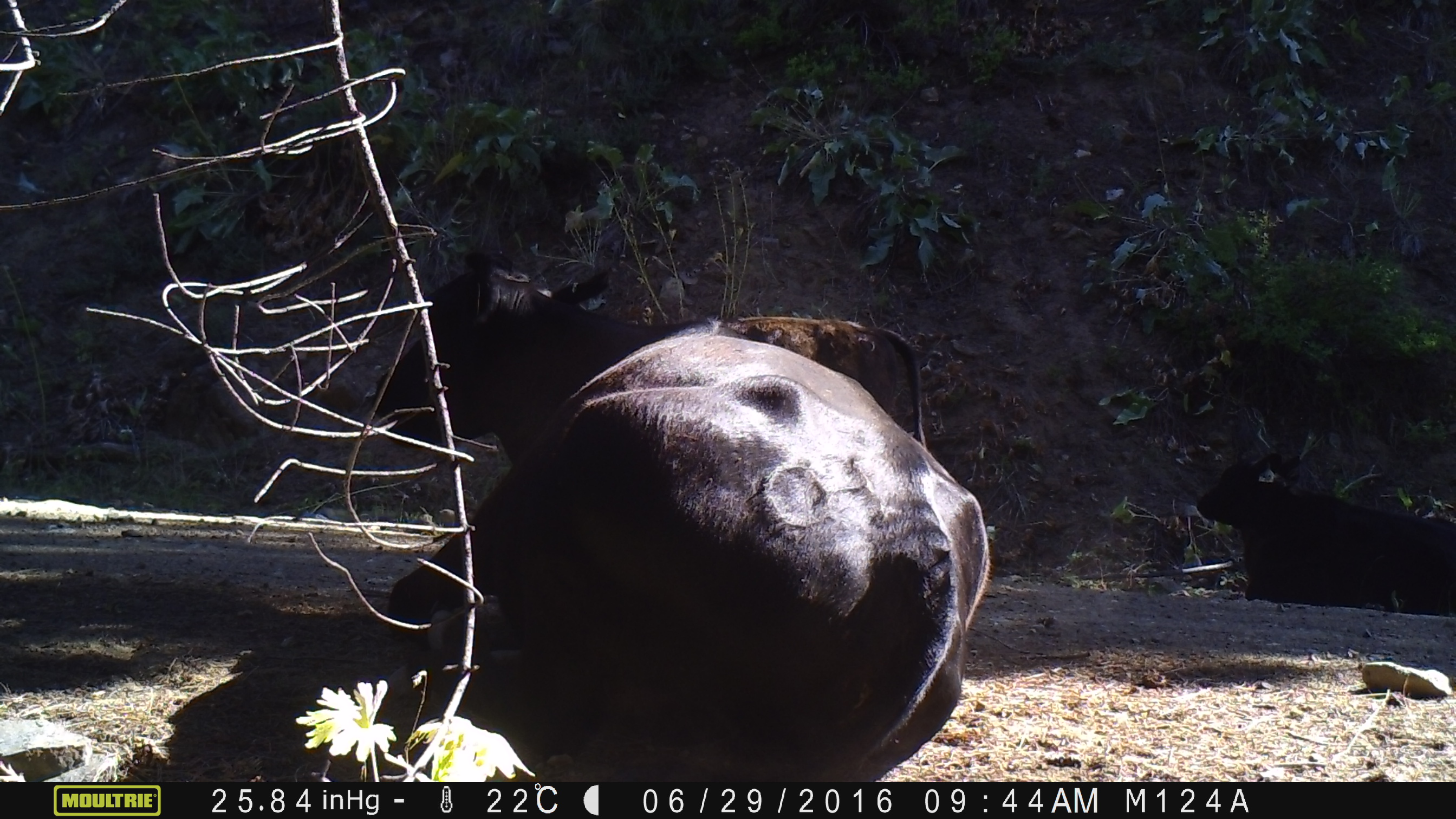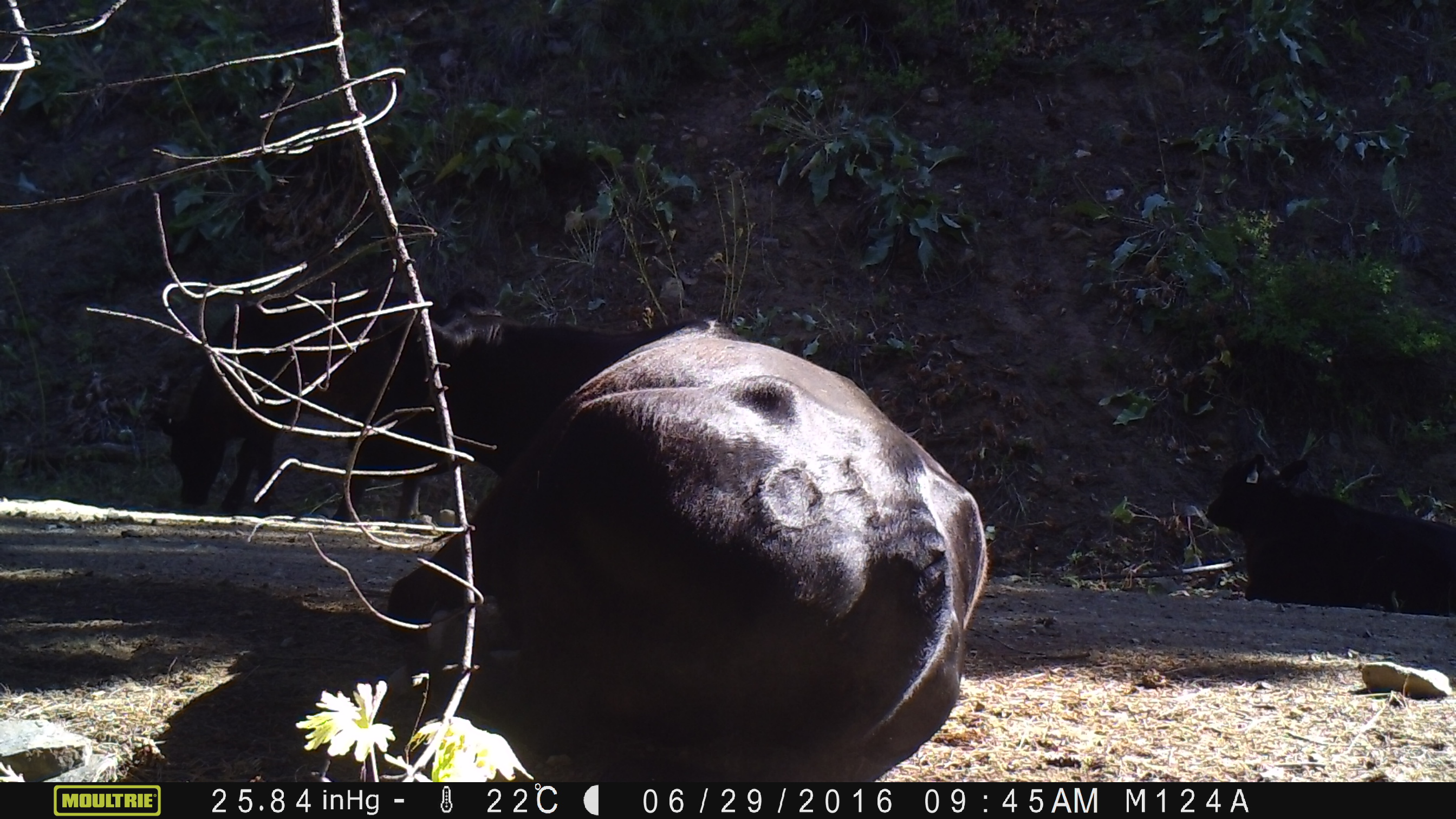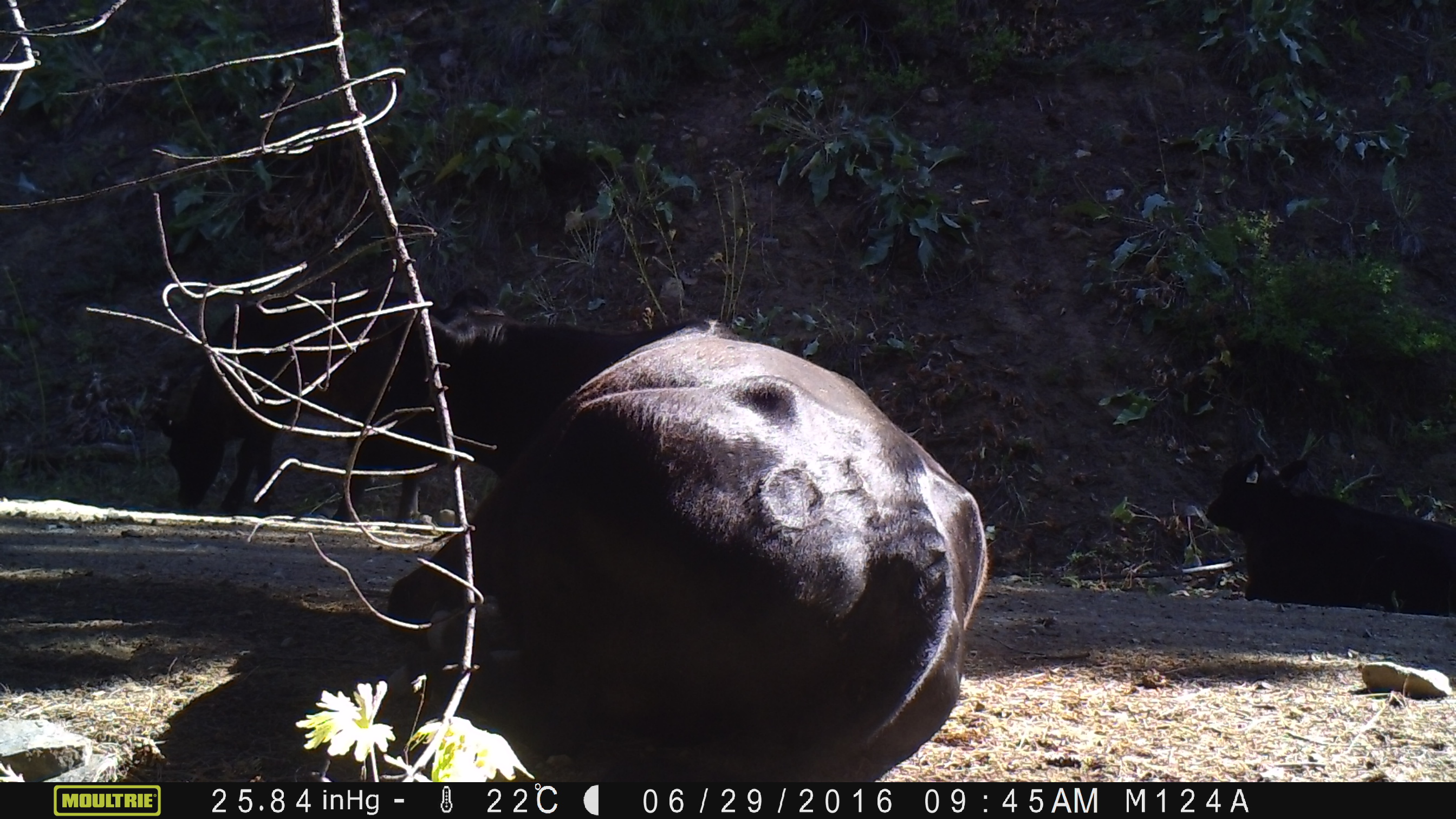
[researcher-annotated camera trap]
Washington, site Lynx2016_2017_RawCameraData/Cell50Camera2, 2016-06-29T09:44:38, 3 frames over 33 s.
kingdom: Animalia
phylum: Chordata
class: Mammalia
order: Artiodactyla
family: Bovidae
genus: Bos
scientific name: Bos taurus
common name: domestic cattle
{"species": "domestic cattle (Bos taurus)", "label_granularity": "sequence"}